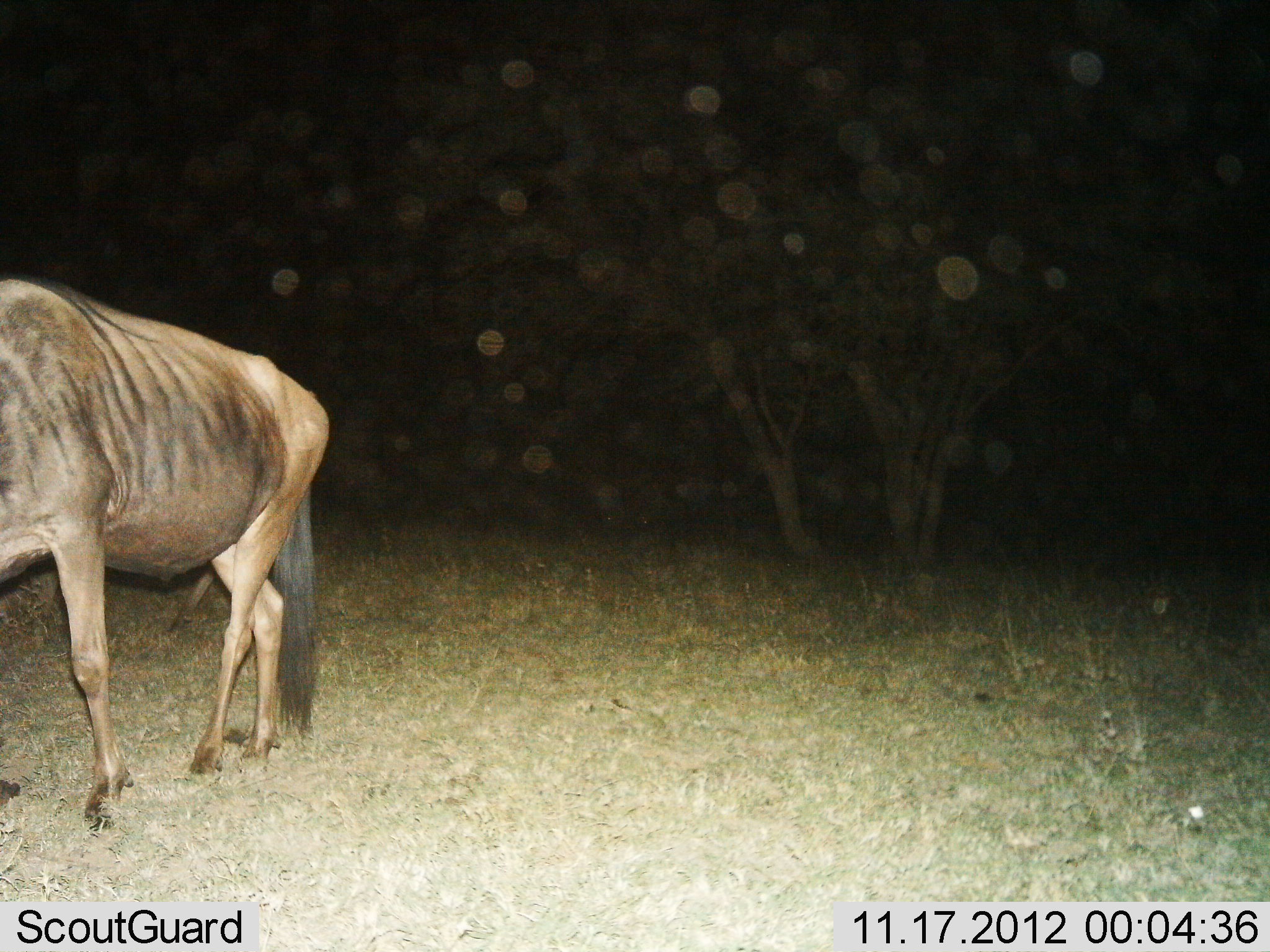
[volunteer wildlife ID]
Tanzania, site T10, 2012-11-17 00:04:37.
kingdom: Animalia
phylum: Chordata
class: Mammalia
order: Artiodactyla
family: Bovidae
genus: Connochaetes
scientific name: Connochaetes taurinus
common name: blue wildebeest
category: wildebeest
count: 1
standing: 30%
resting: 0%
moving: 70%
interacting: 0%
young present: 0%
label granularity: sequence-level